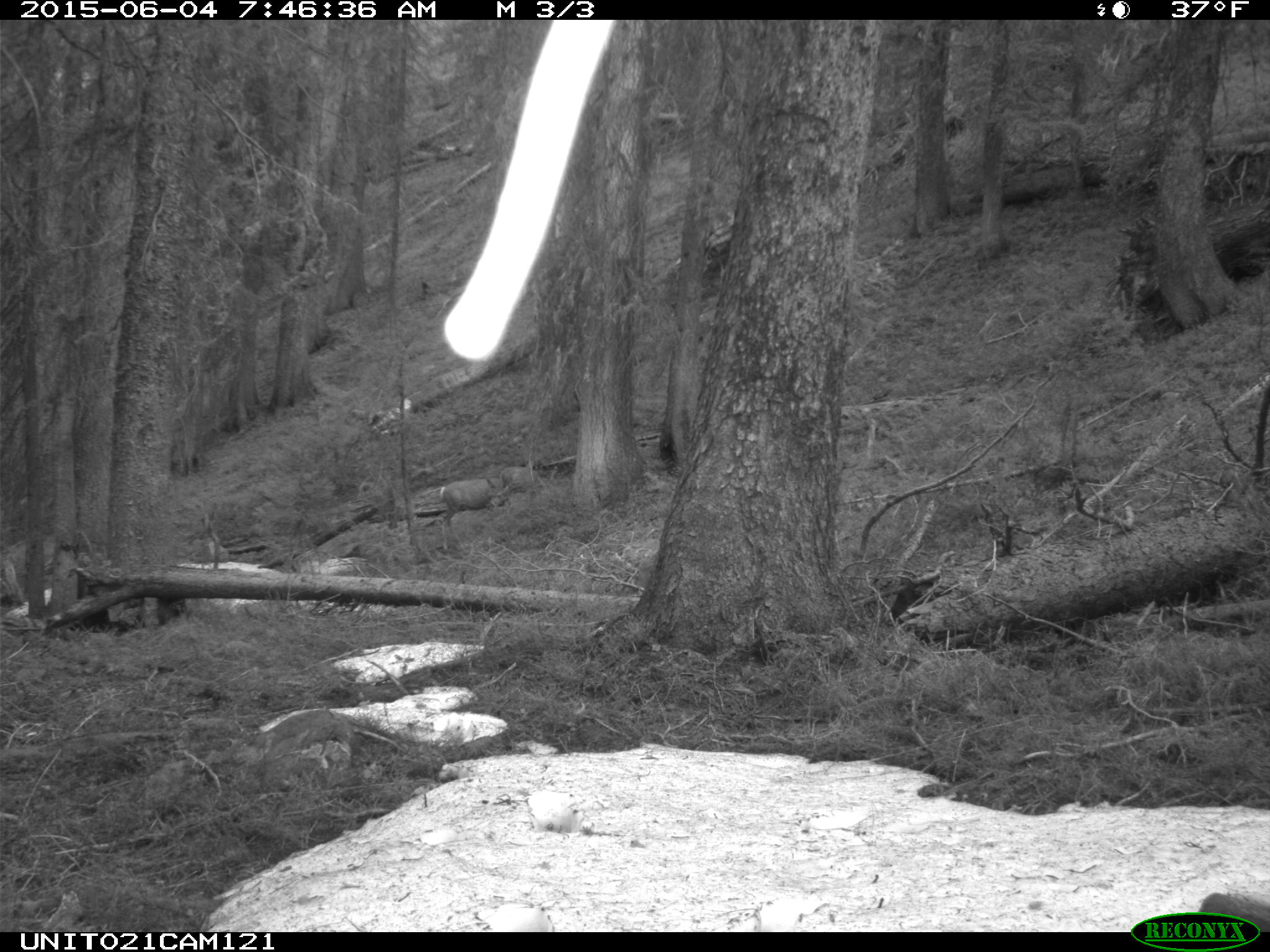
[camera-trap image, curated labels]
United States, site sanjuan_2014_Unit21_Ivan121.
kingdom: Animalia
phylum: Chordata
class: Mammalia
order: Artiodactyla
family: Cervidae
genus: Odocoileus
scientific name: Odocoileus hemionus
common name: mule deer